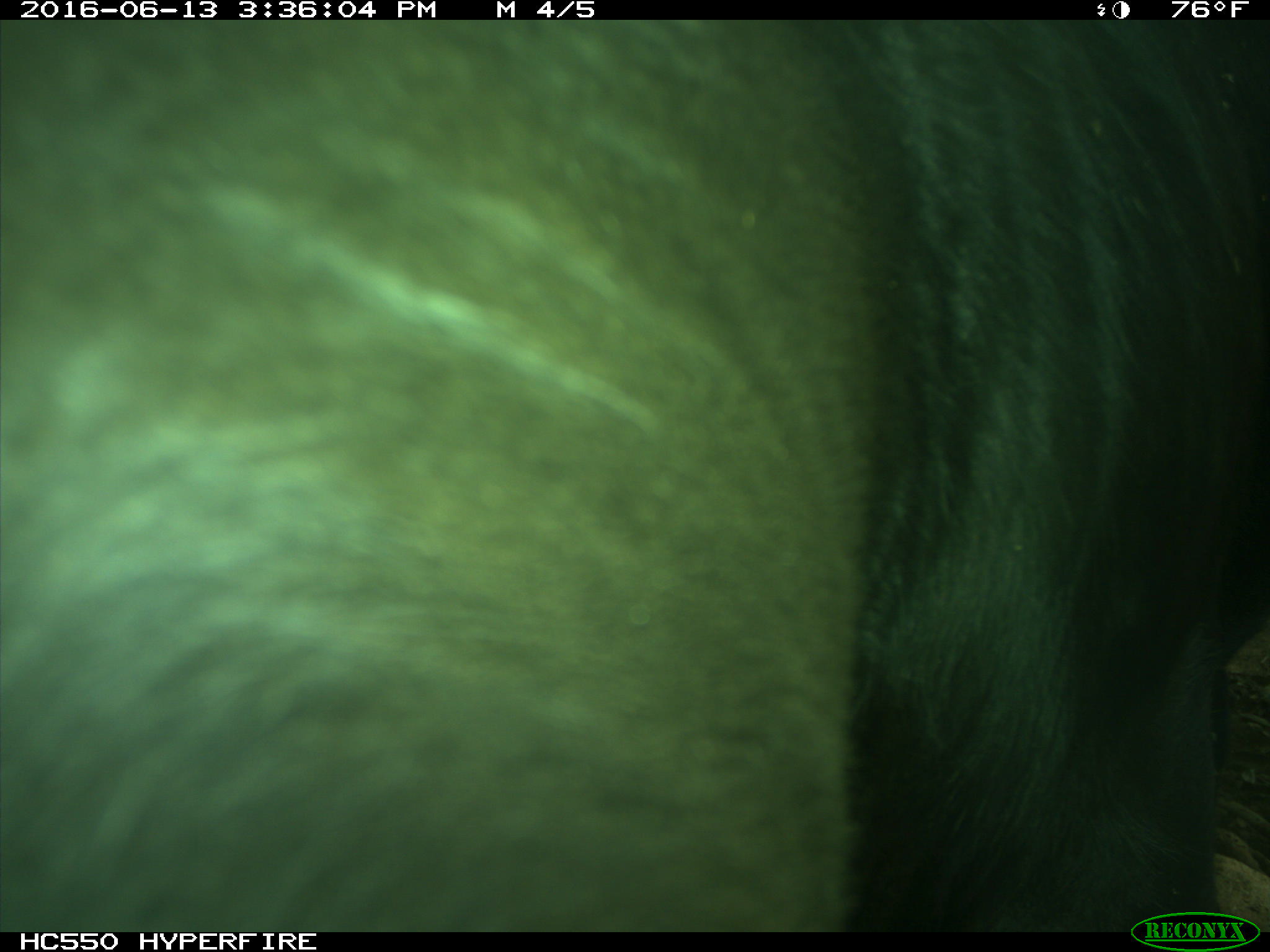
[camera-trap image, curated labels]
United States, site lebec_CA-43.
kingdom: Animalia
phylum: Chordata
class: Mammalia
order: Artiodactyla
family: Bovidae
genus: Bos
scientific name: Bos taurus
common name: domestic cow